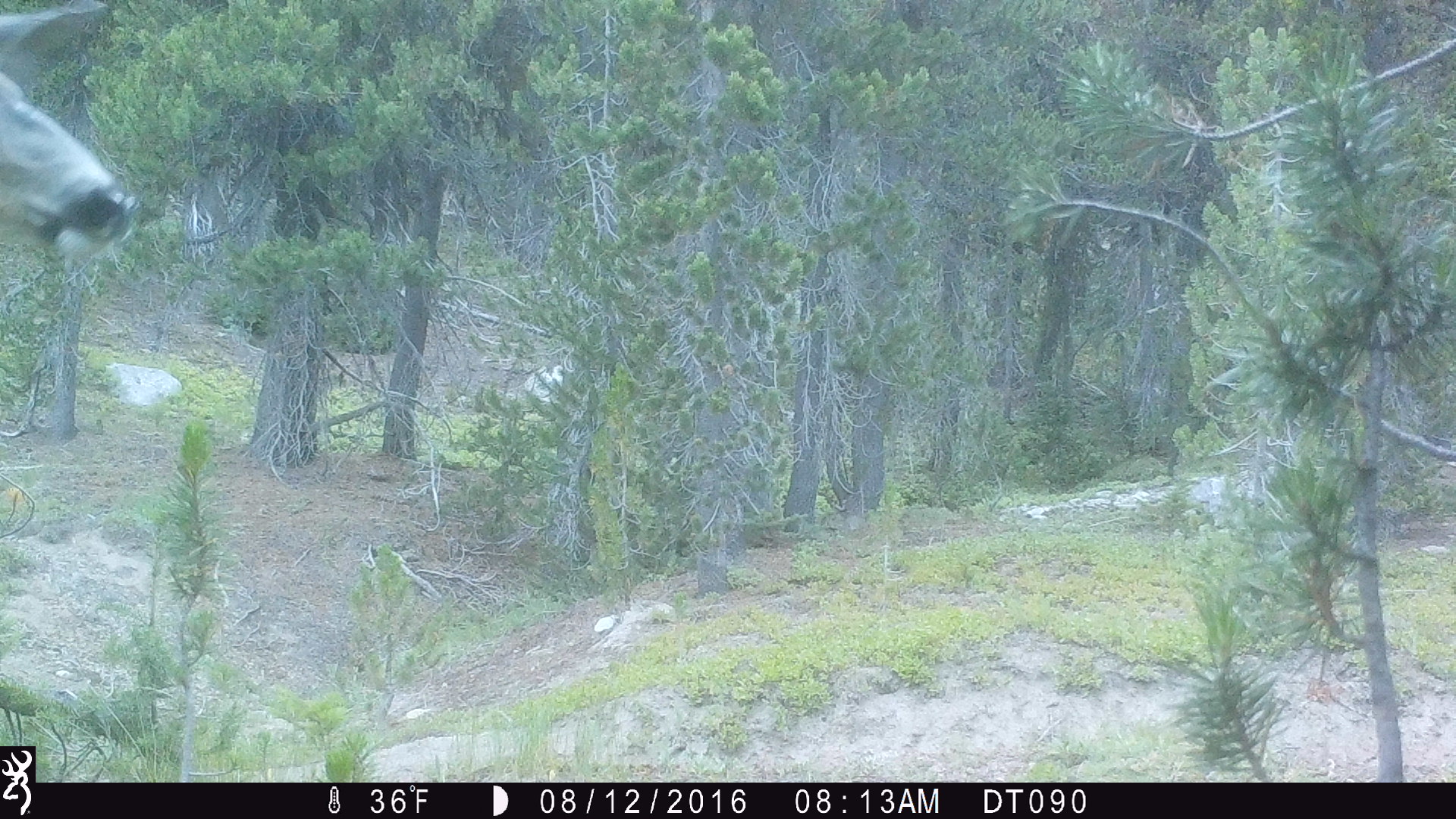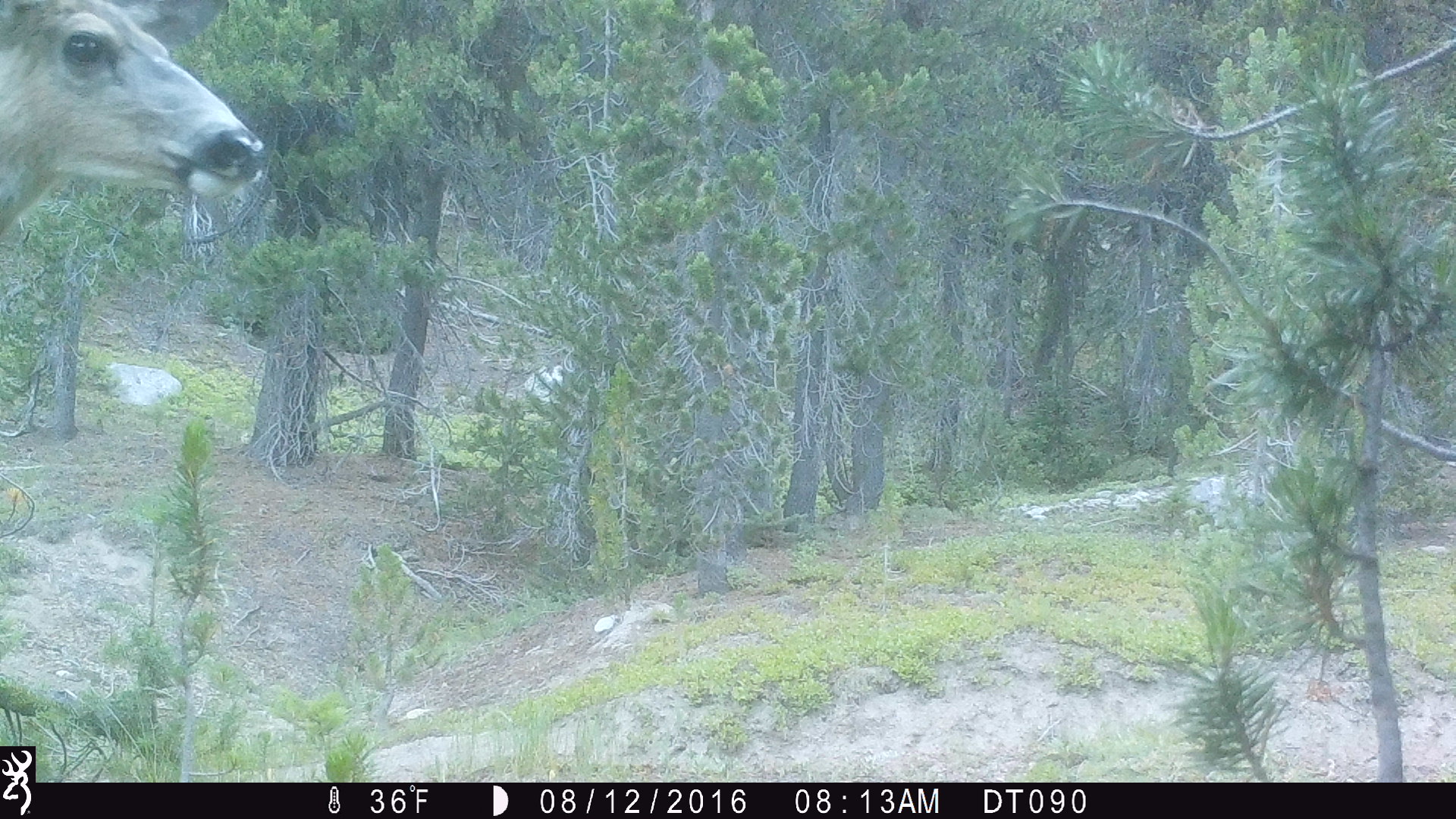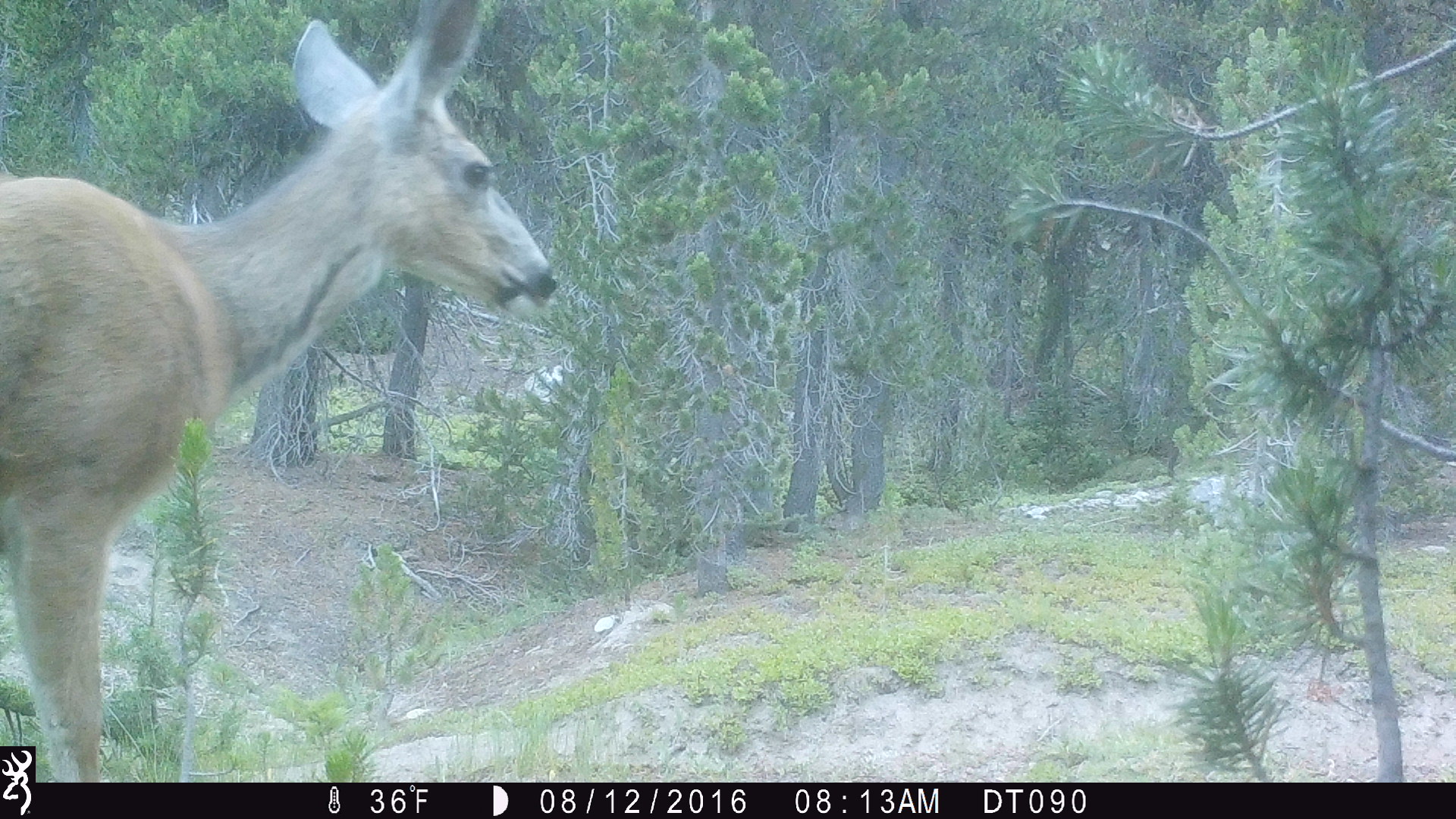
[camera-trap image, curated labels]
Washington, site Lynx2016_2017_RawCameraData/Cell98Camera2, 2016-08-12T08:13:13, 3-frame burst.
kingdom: Animalia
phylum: Chordata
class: Mammalia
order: Artiodactyla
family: Cervidae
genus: Odocoileus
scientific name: Odocoileus hemionus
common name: mule deer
Odocoileus hemionus (mule deer). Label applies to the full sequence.